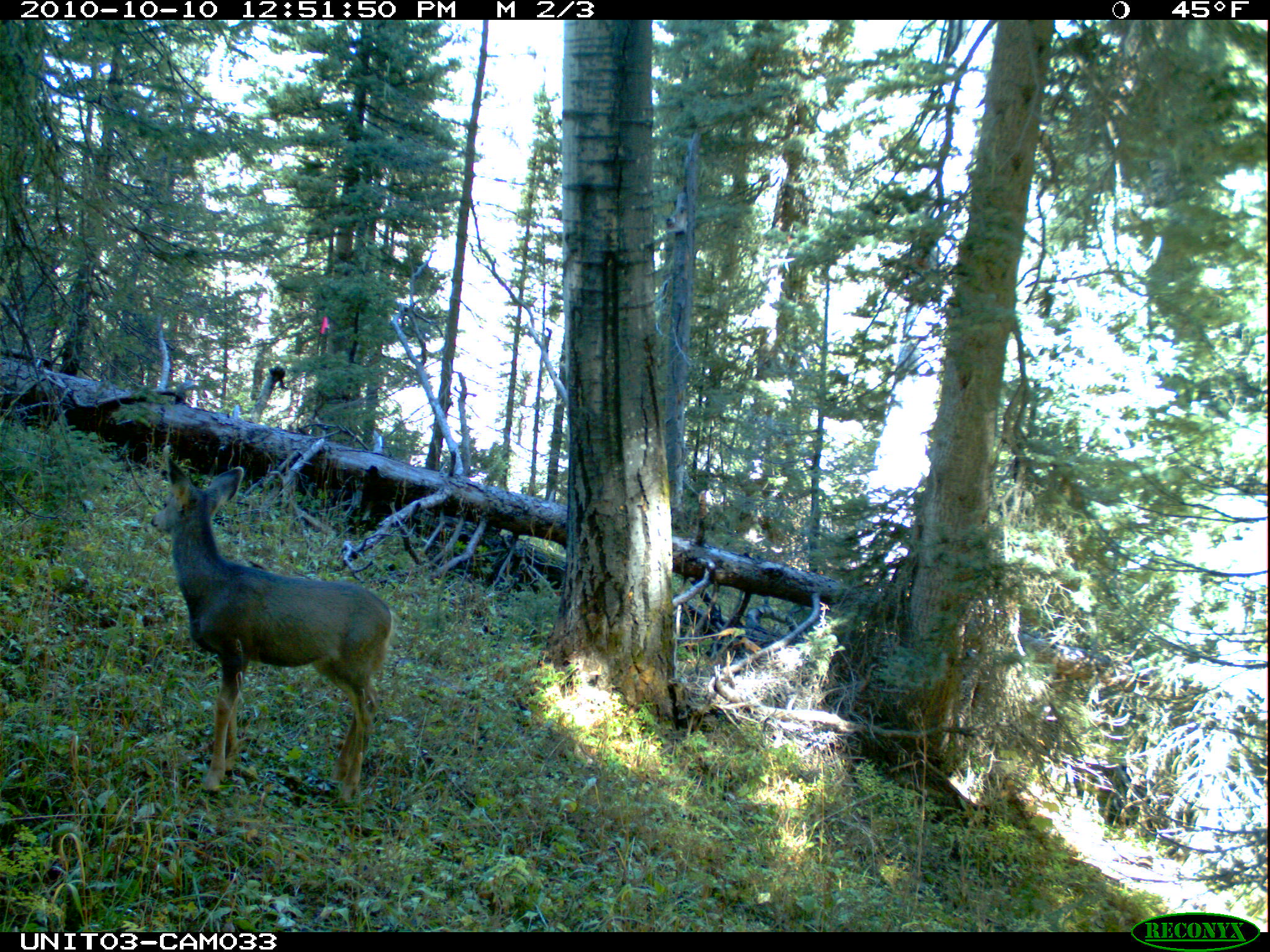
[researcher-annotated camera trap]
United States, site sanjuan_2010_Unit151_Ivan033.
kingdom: Animalia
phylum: Chordata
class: Mammalia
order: Artiodactyla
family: Cervidae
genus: Odocoileus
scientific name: Odocoileus hemionus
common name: mule deer